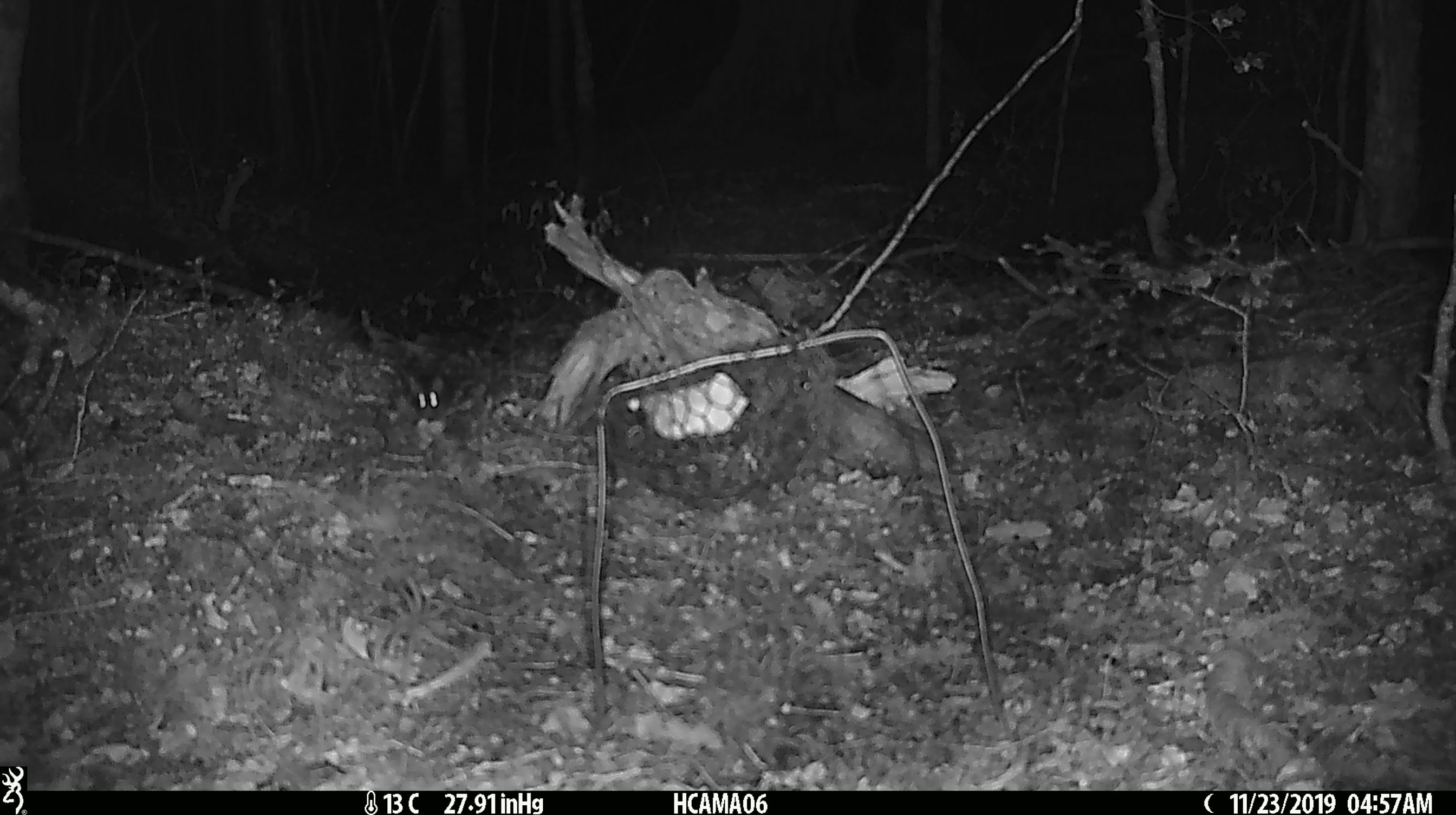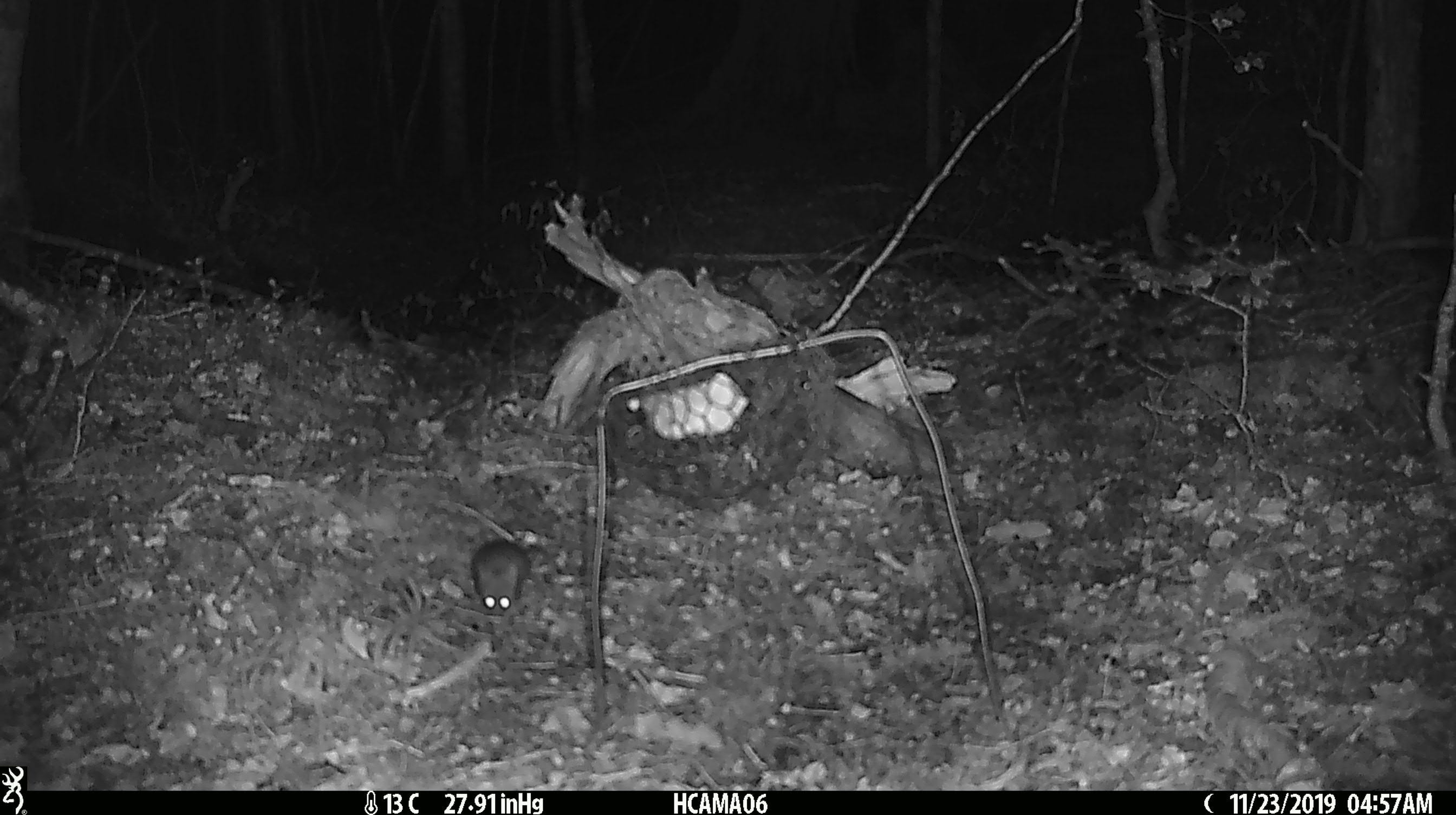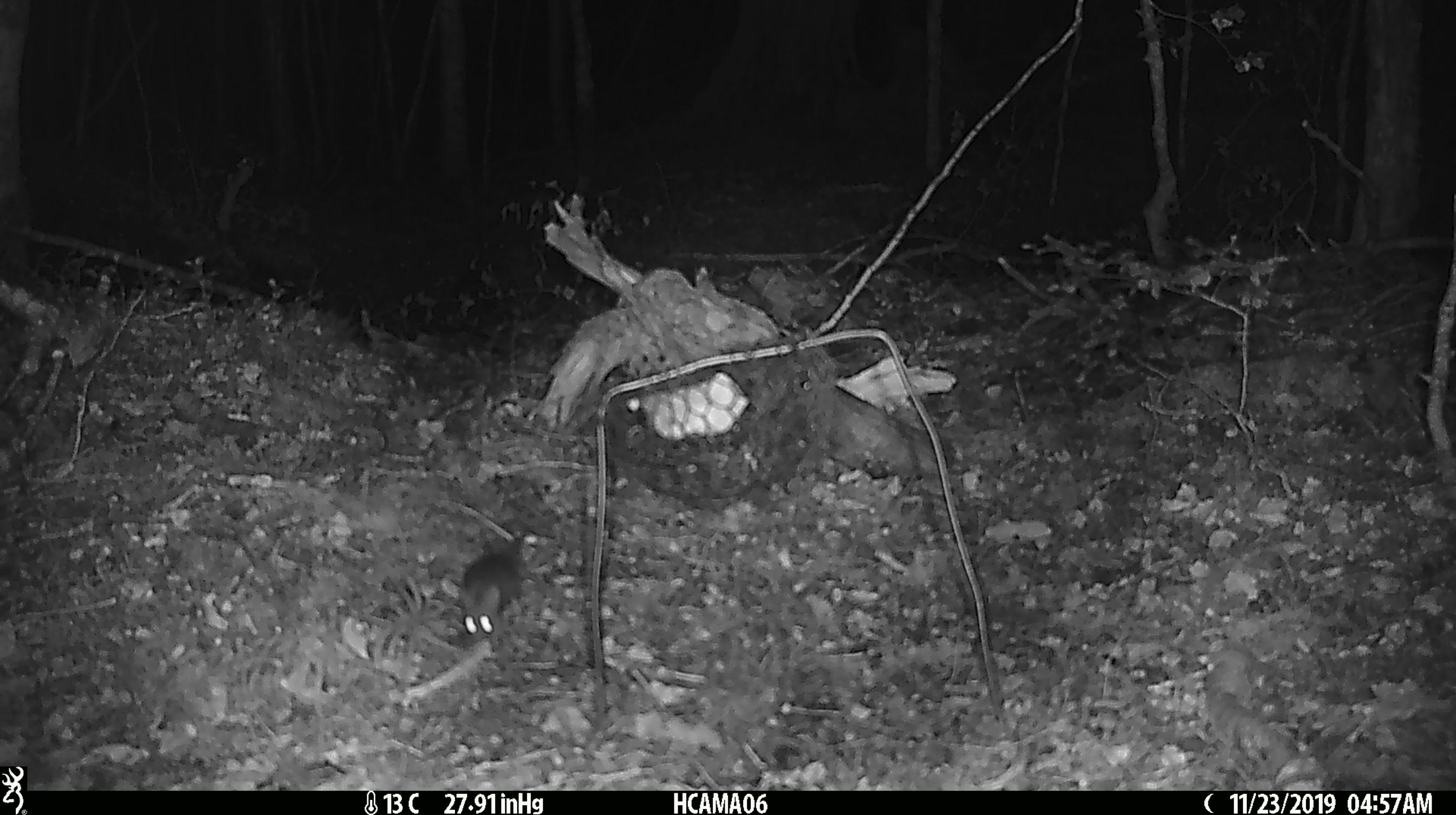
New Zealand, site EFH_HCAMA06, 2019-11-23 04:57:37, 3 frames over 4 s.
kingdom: Animalia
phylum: Chordata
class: Mammalia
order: Rodentia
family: Muridae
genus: Mus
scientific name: Mus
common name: mouse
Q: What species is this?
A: Mouse (Mus).